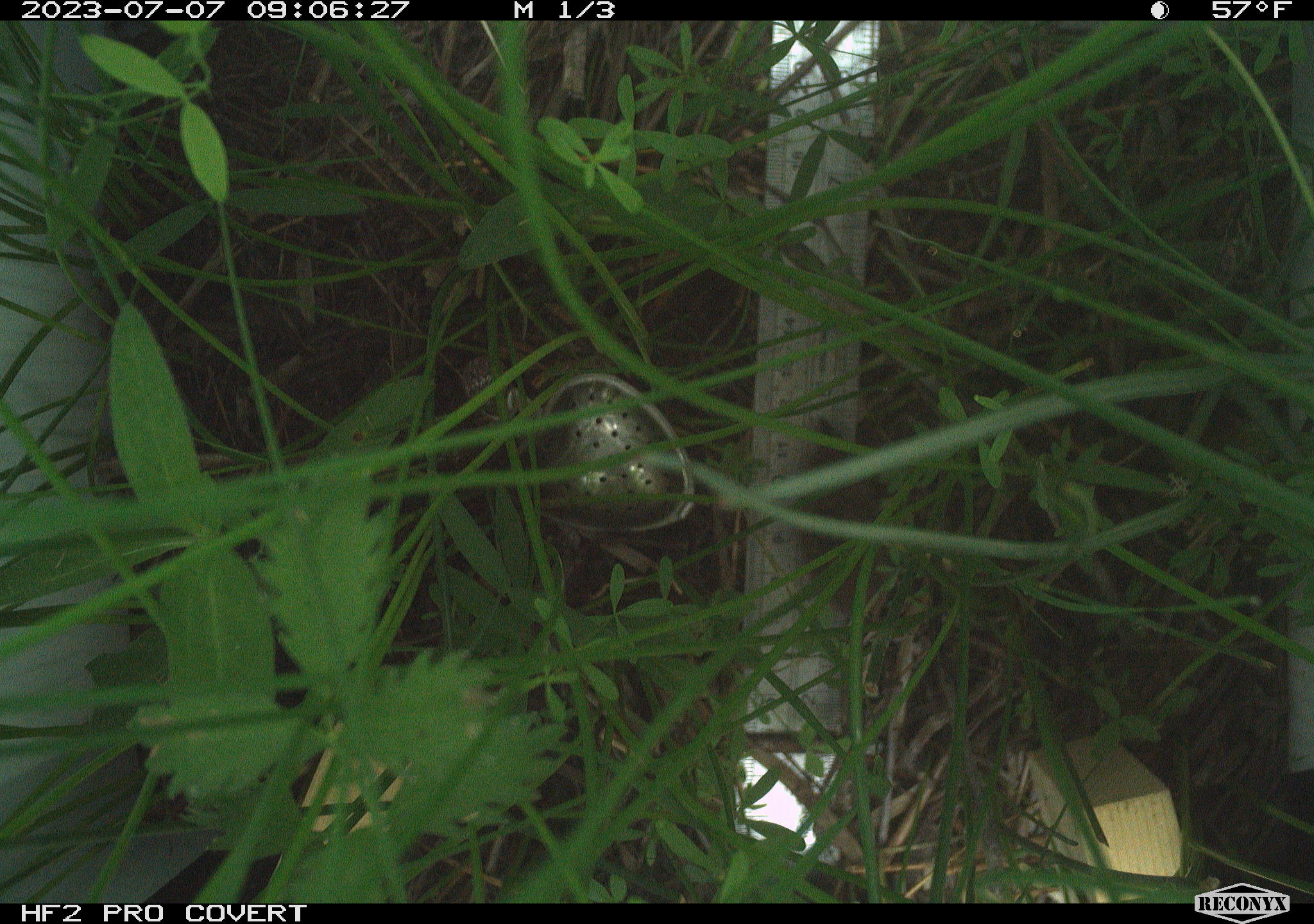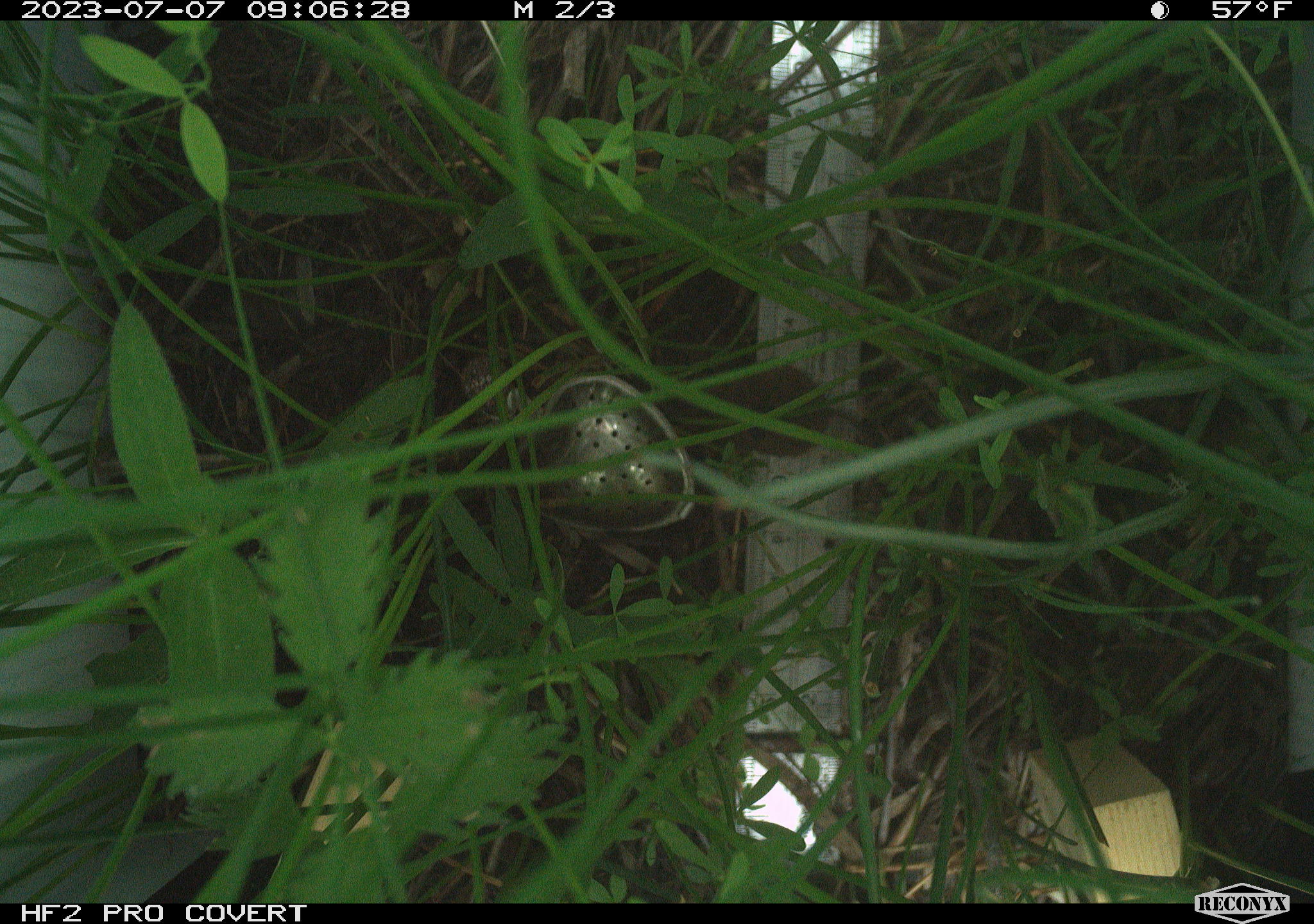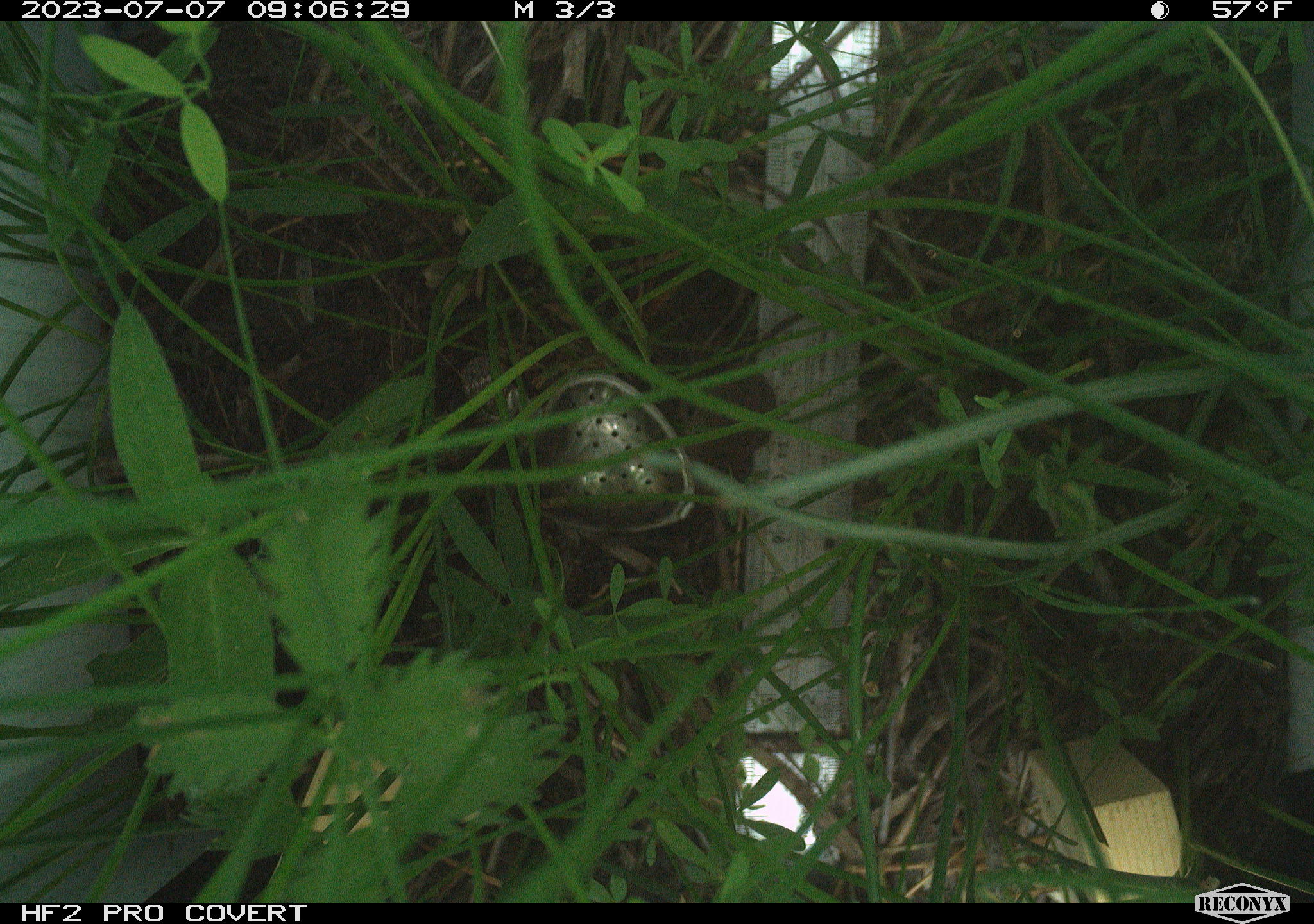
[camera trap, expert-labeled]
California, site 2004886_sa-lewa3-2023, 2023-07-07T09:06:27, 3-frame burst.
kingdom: Animalia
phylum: Chordata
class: Mammalia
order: Eulipotyphla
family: Soricidae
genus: Sorex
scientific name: Sorex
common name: long-tailed shrew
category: sorex species